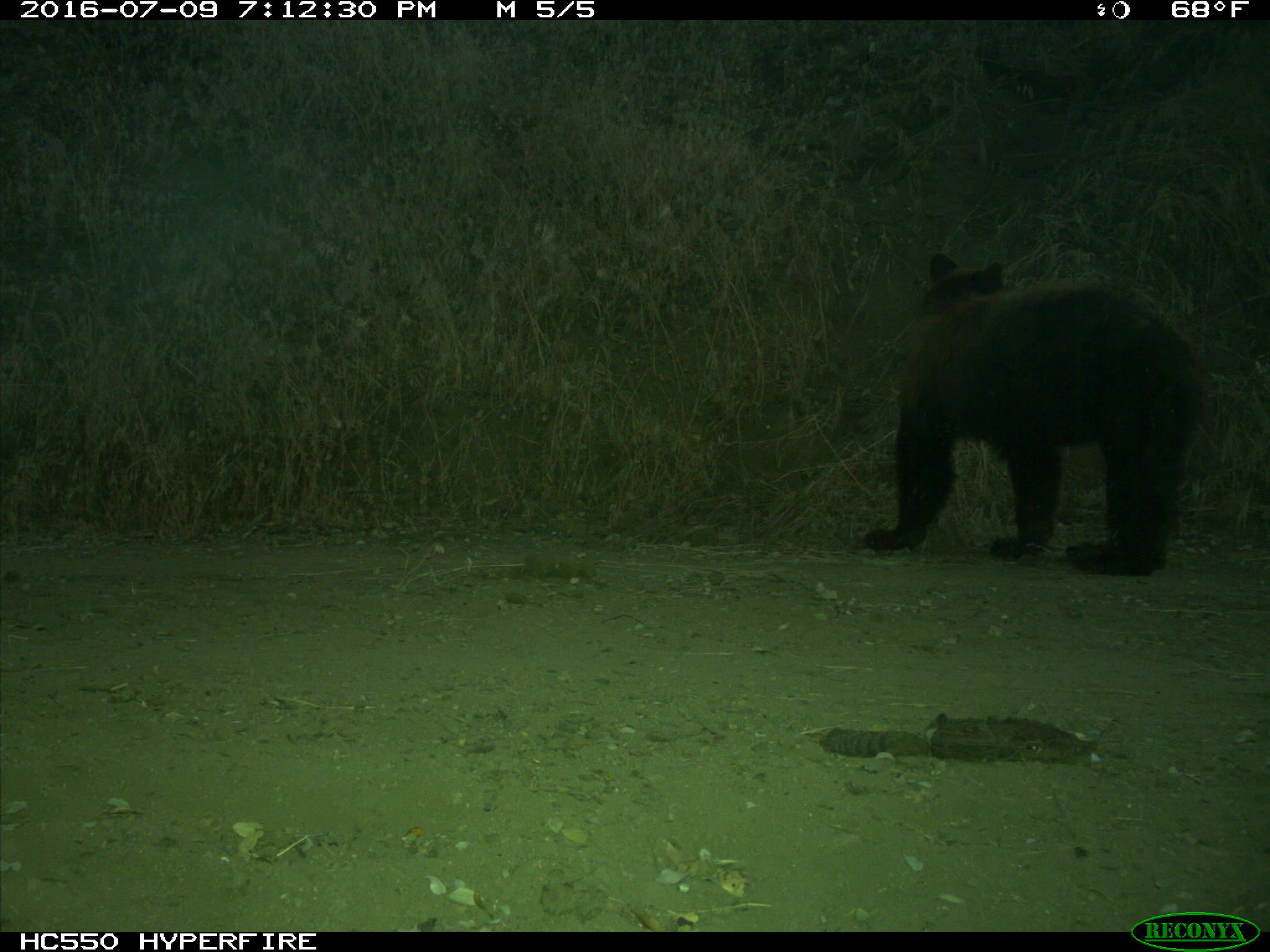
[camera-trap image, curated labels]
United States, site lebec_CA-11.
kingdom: Animalia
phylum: Chordata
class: Mammalia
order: Carnivora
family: Ursidae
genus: Ursus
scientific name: Ursus americanus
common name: american black bear